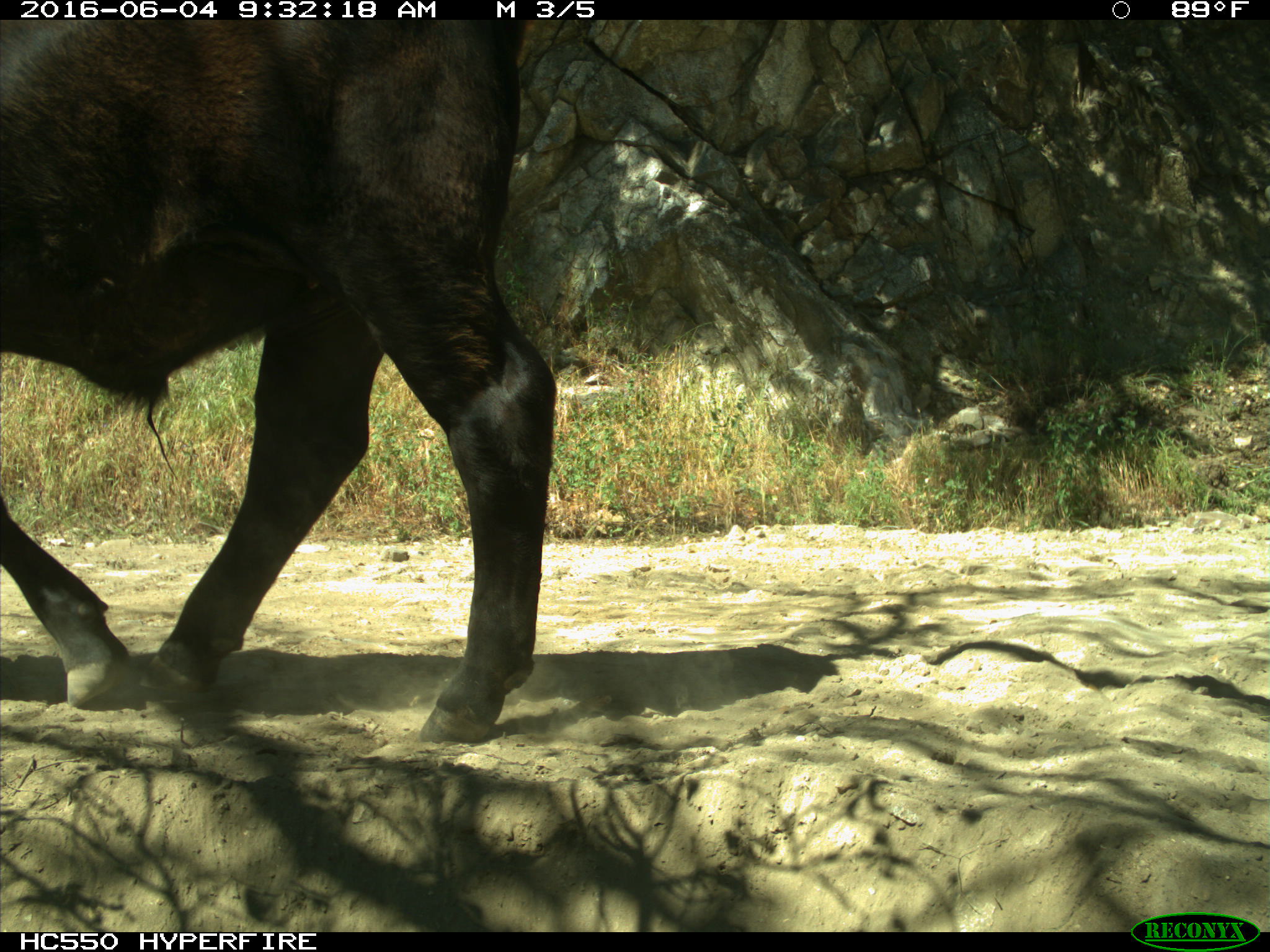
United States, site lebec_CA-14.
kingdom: Animalia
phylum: Chordata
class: Mammalia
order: Artiodactyla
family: Bovidae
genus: Bos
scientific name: Bos taurus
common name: domestic cow